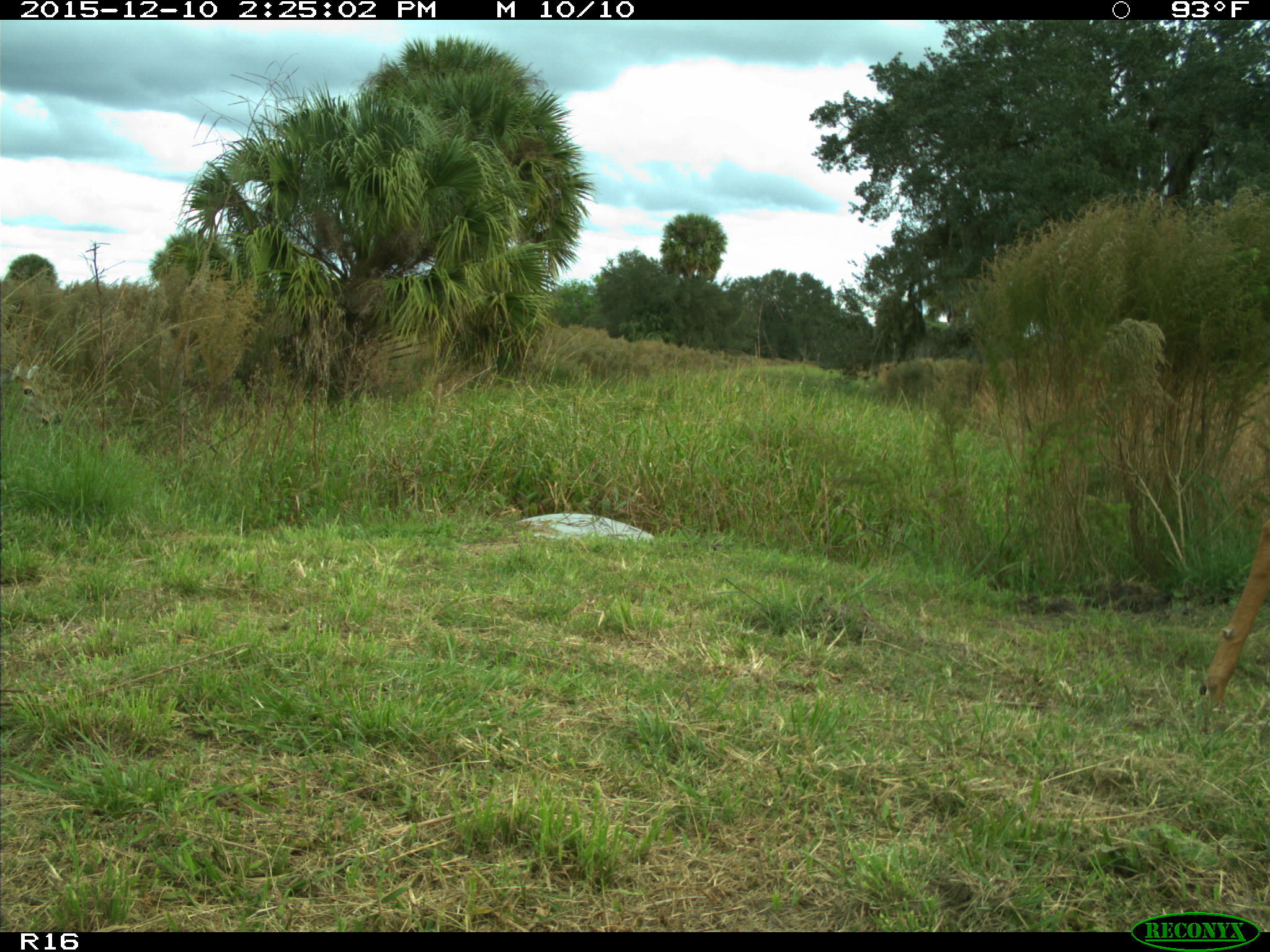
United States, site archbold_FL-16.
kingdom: Animalia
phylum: Chordata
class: Mammalia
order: Artiodactyla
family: Cervidae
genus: Odocoileus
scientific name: Odocoileus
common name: deer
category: unidentified deer